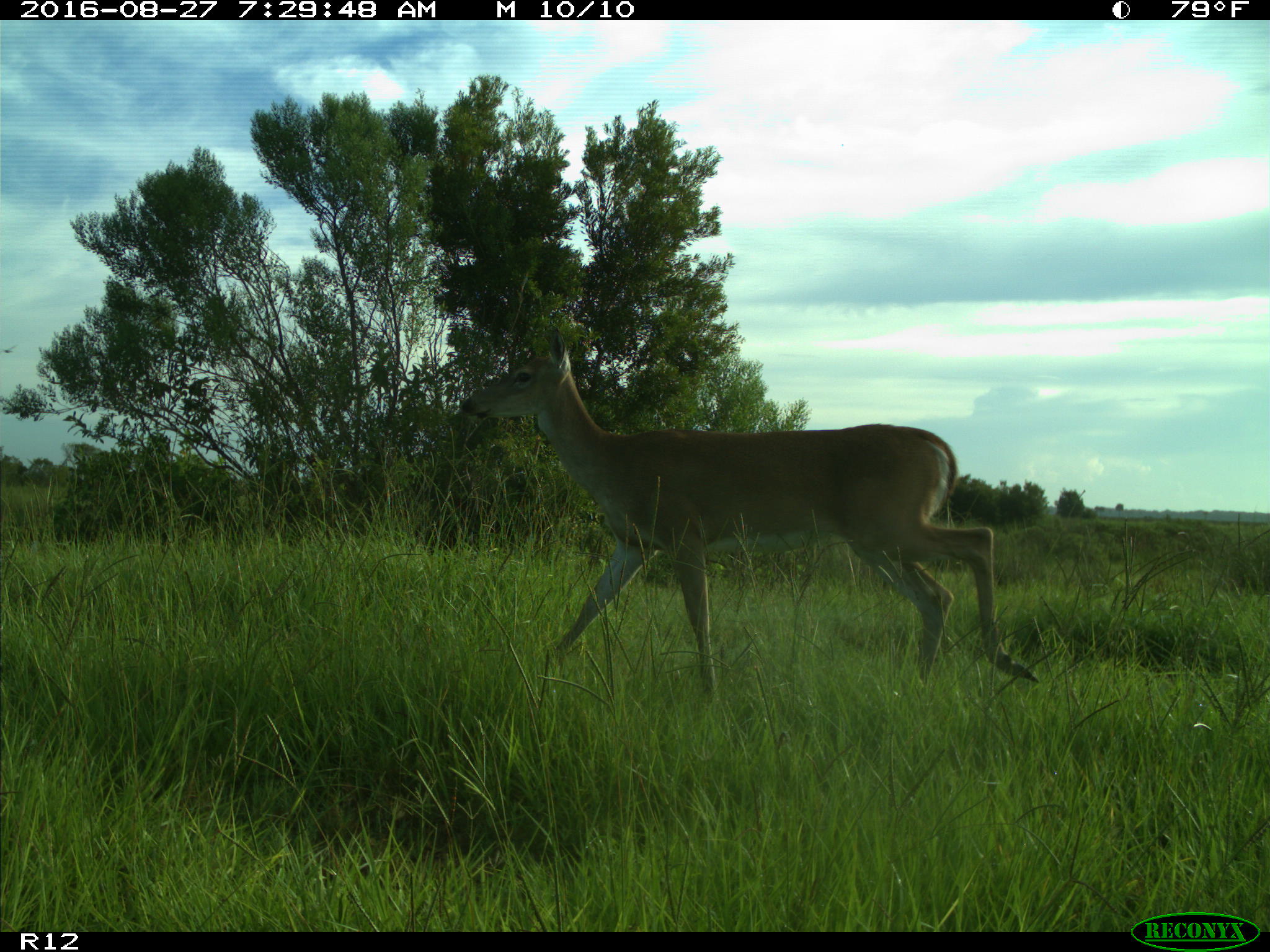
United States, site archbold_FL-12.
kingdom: Animalia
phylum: Chordata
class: Mammalia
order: Artiodactyla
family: Cervidae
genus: Odocoileus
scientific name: Odocoileus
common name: deer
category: unidentified deer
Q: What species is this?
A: Unidentified deer (deer) (Odocoileus).